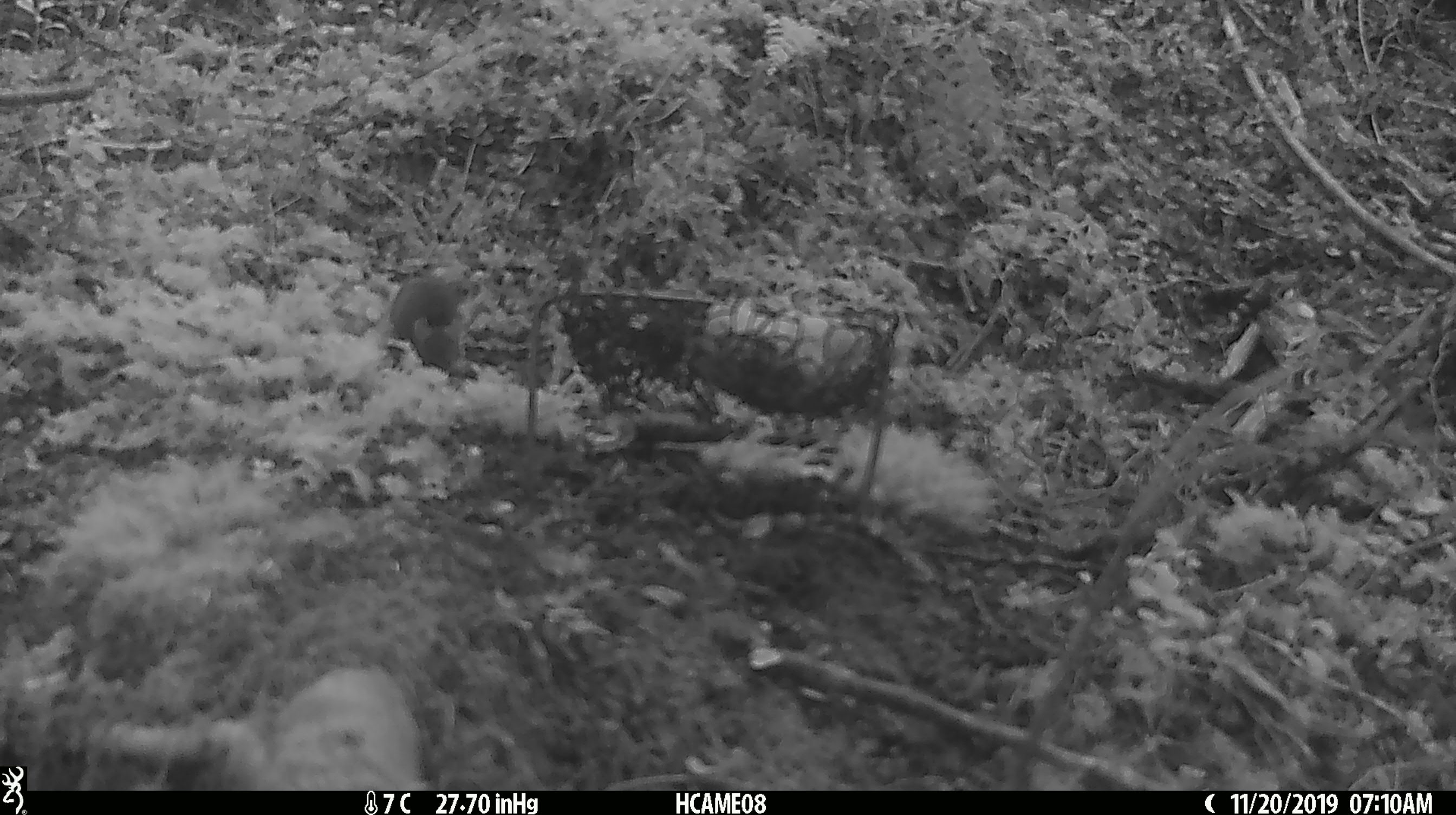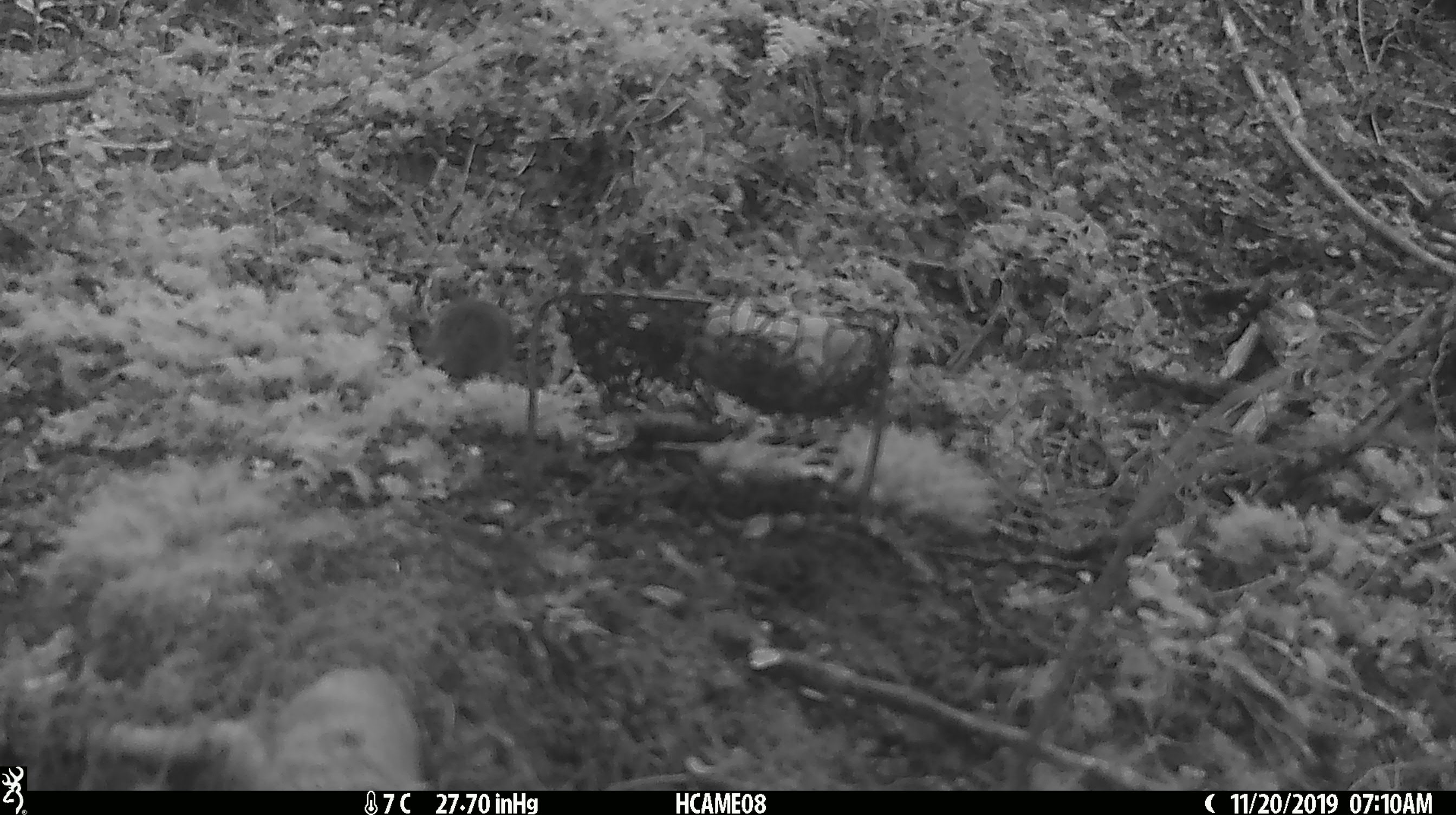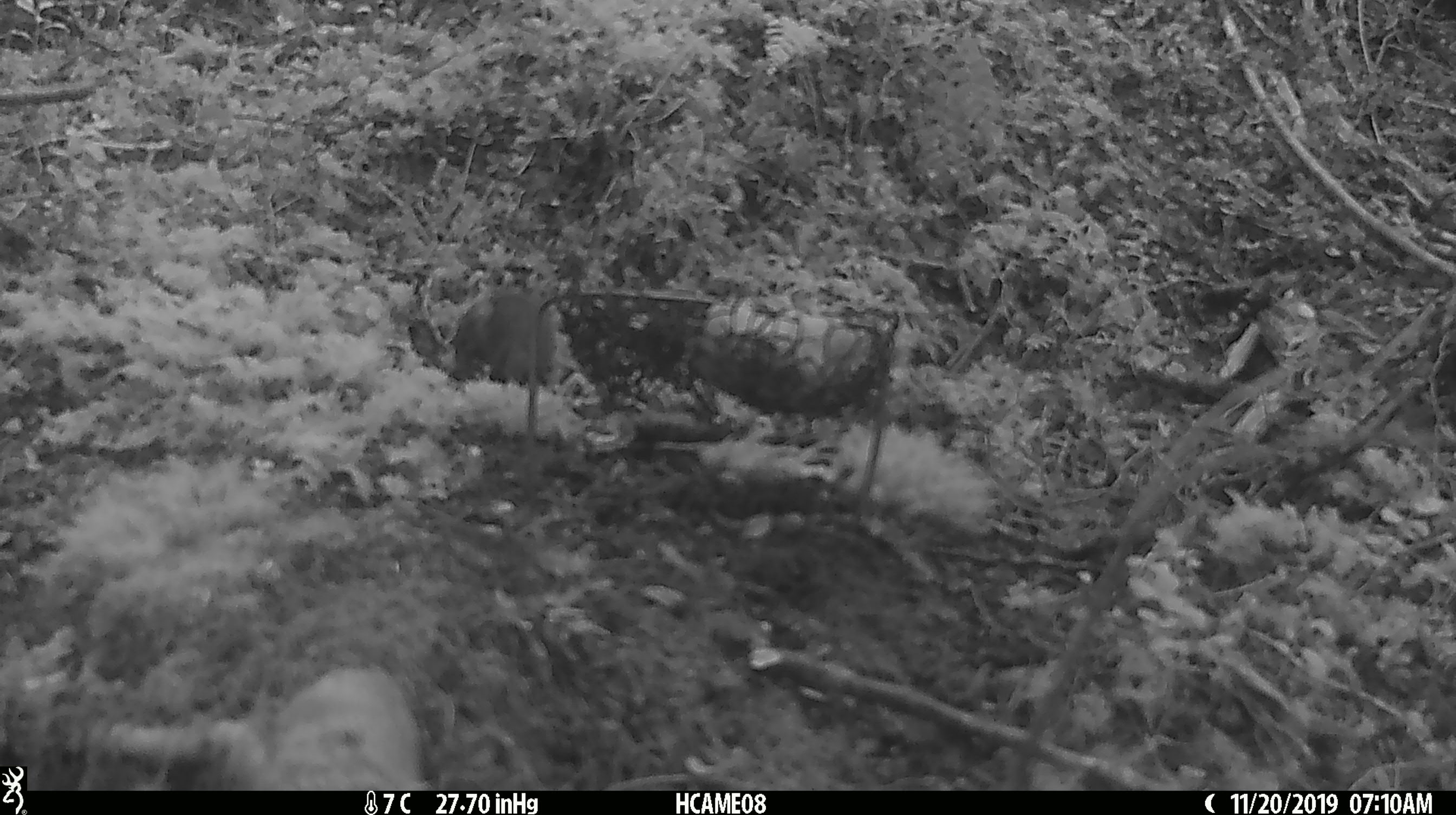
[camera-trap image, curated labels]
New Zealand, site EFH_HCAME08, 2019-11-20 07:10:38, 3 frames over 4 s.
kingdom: Animalia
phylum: Chordata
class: Mammalia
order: Rodentia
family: Muridae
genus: Mus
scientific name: Mus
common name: mouse